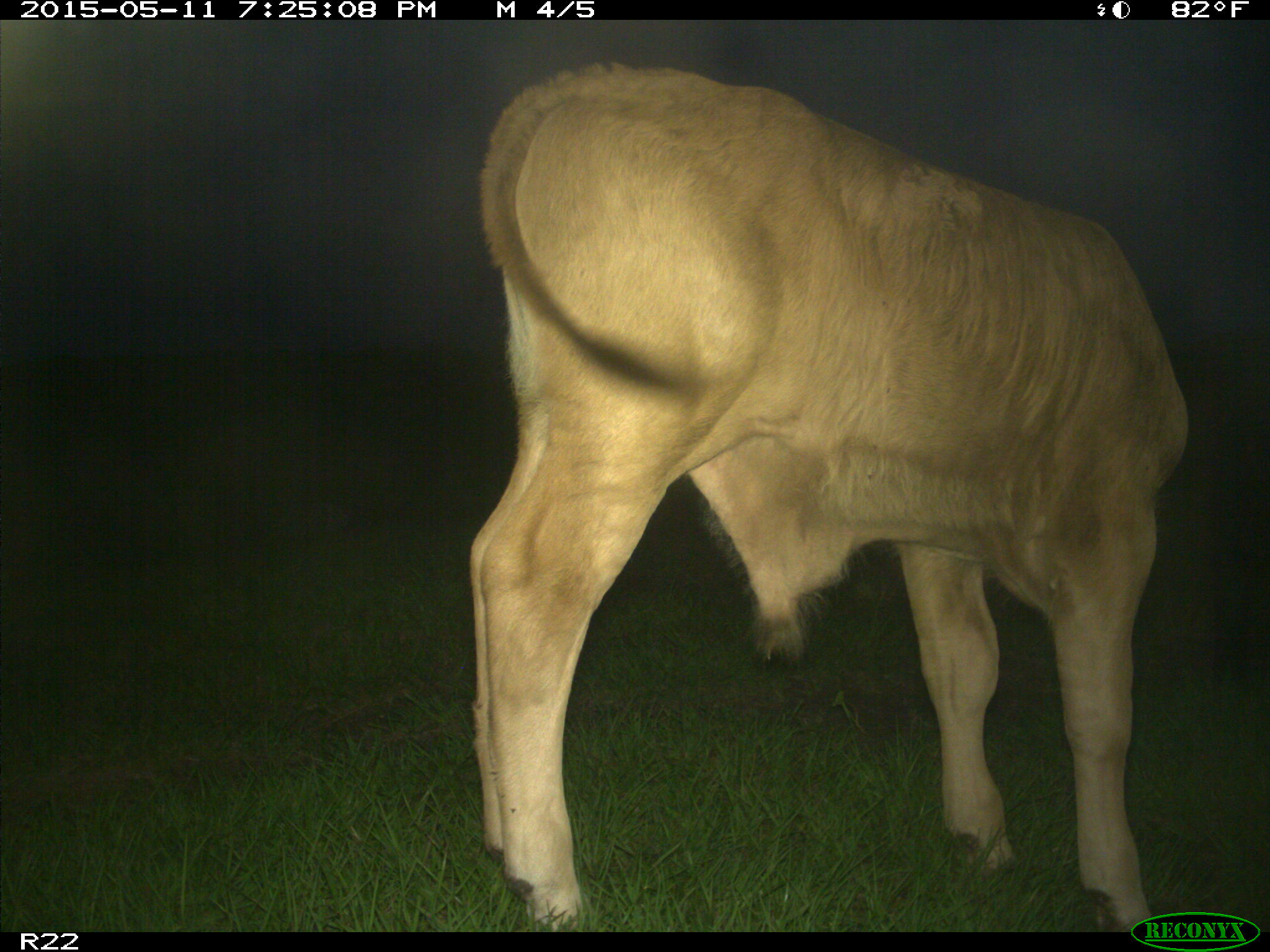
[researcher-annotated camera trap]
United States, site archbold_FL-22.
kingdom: Animalia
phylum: Chordata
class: Mammalia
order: Artiodactyla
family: Bovidae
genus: Bos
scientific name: Bos taurus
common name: domestic cow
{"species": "Bos taurus (domestic cow)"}